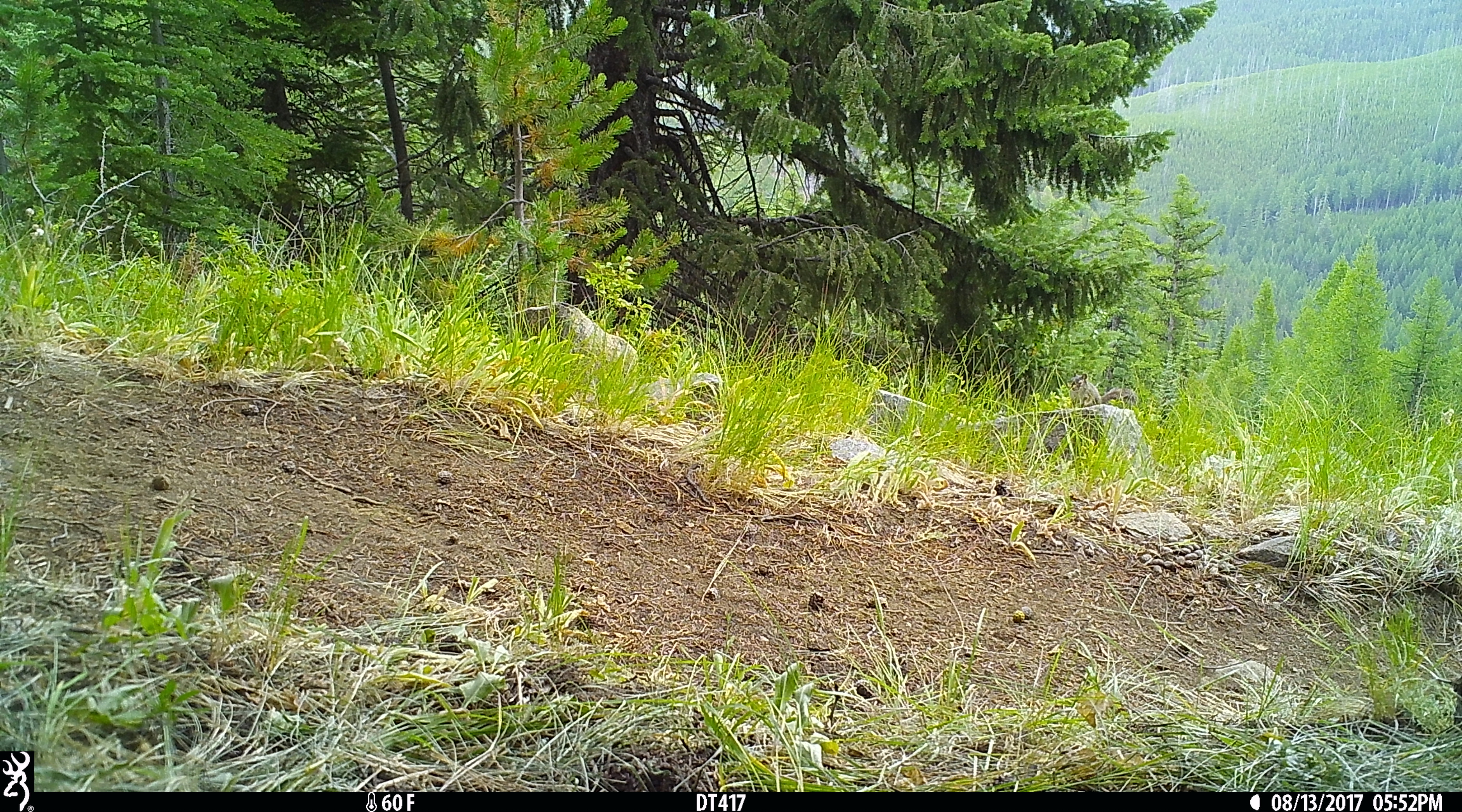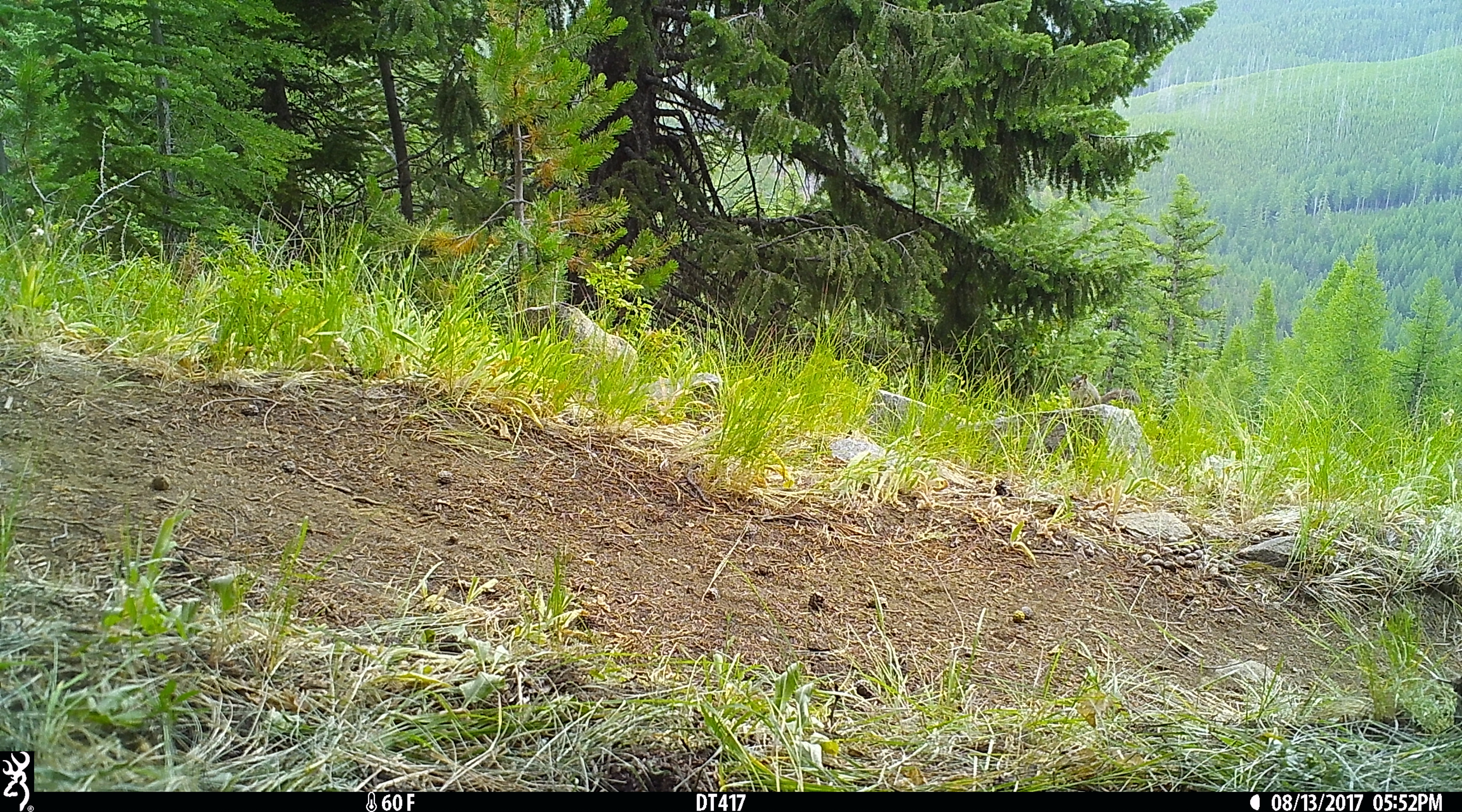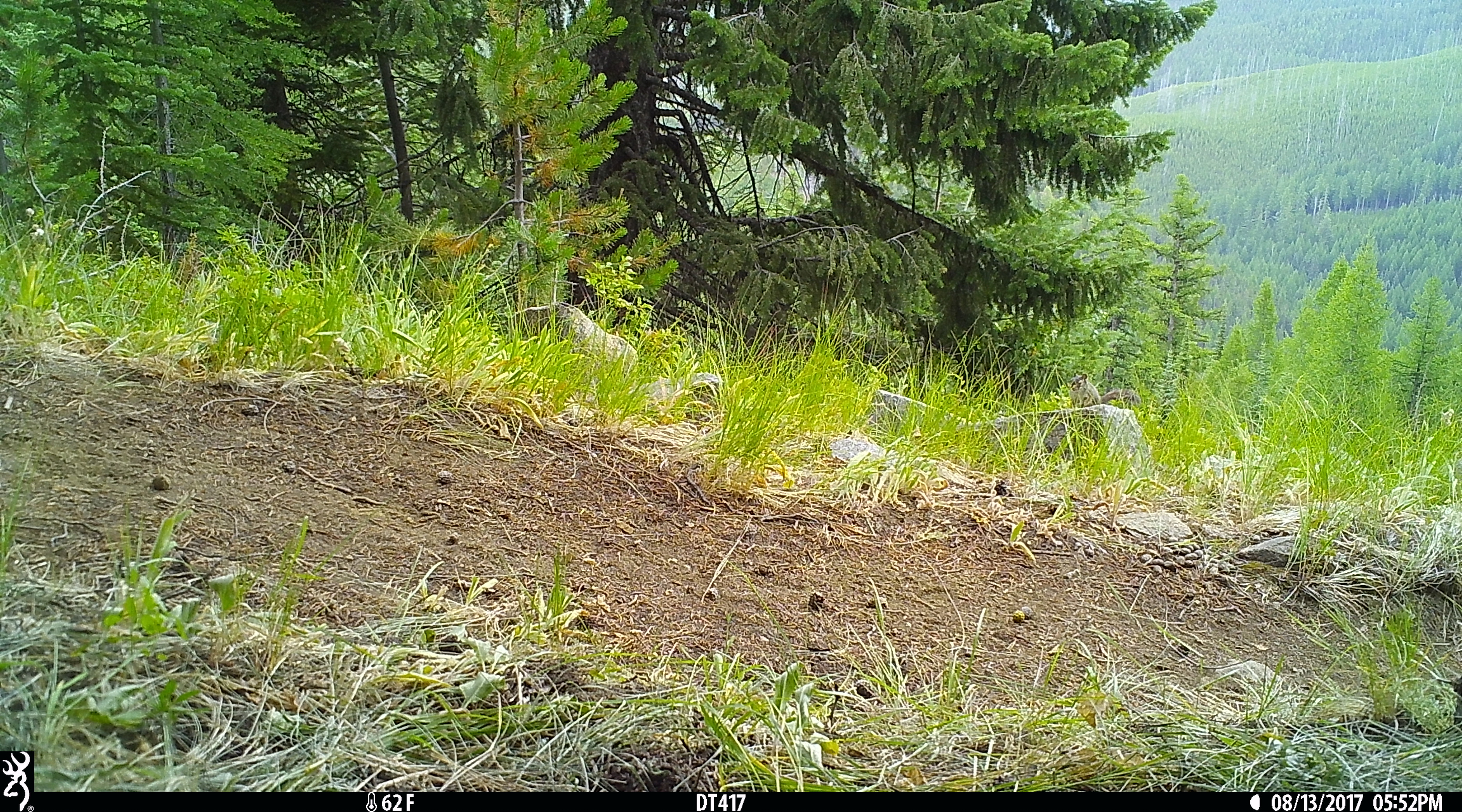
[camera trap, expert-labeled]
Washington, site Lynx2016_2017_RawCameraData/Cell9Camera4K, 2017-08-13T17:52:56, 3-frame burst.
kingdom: Animalia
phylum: Chordata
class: Mammalia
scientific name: Mammalia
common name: small mammal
Small mammal (Mammalia). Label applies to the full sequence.